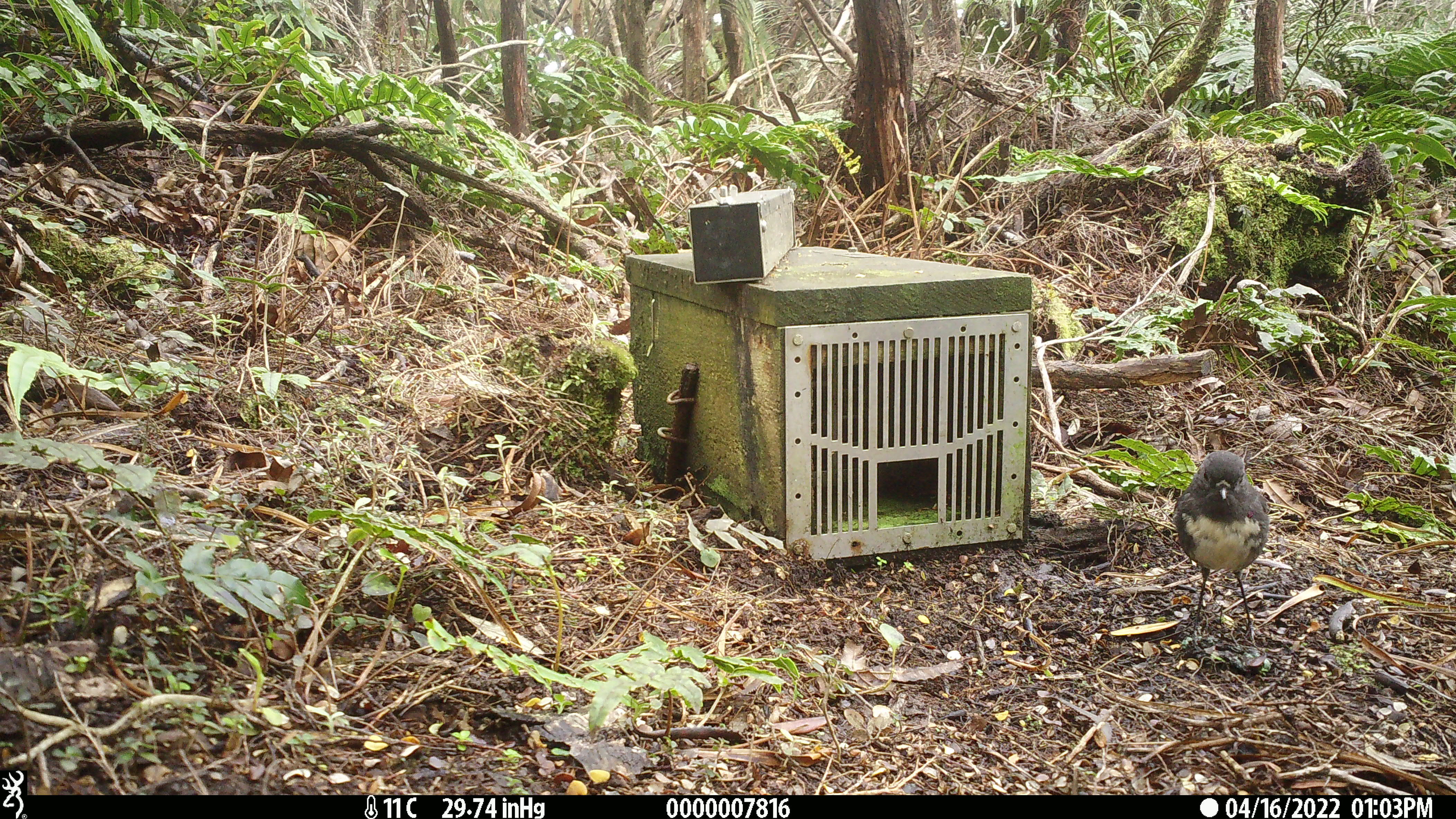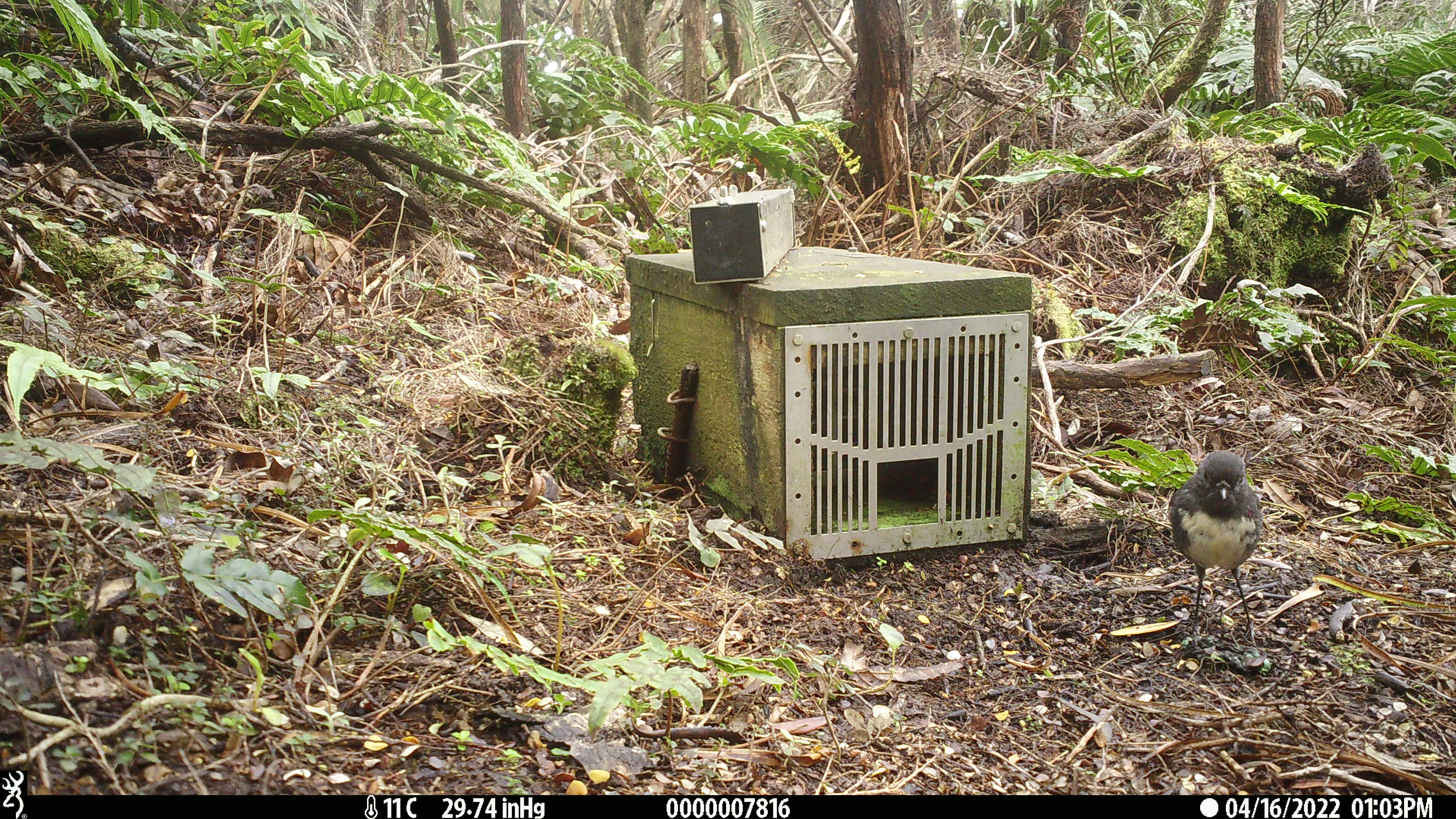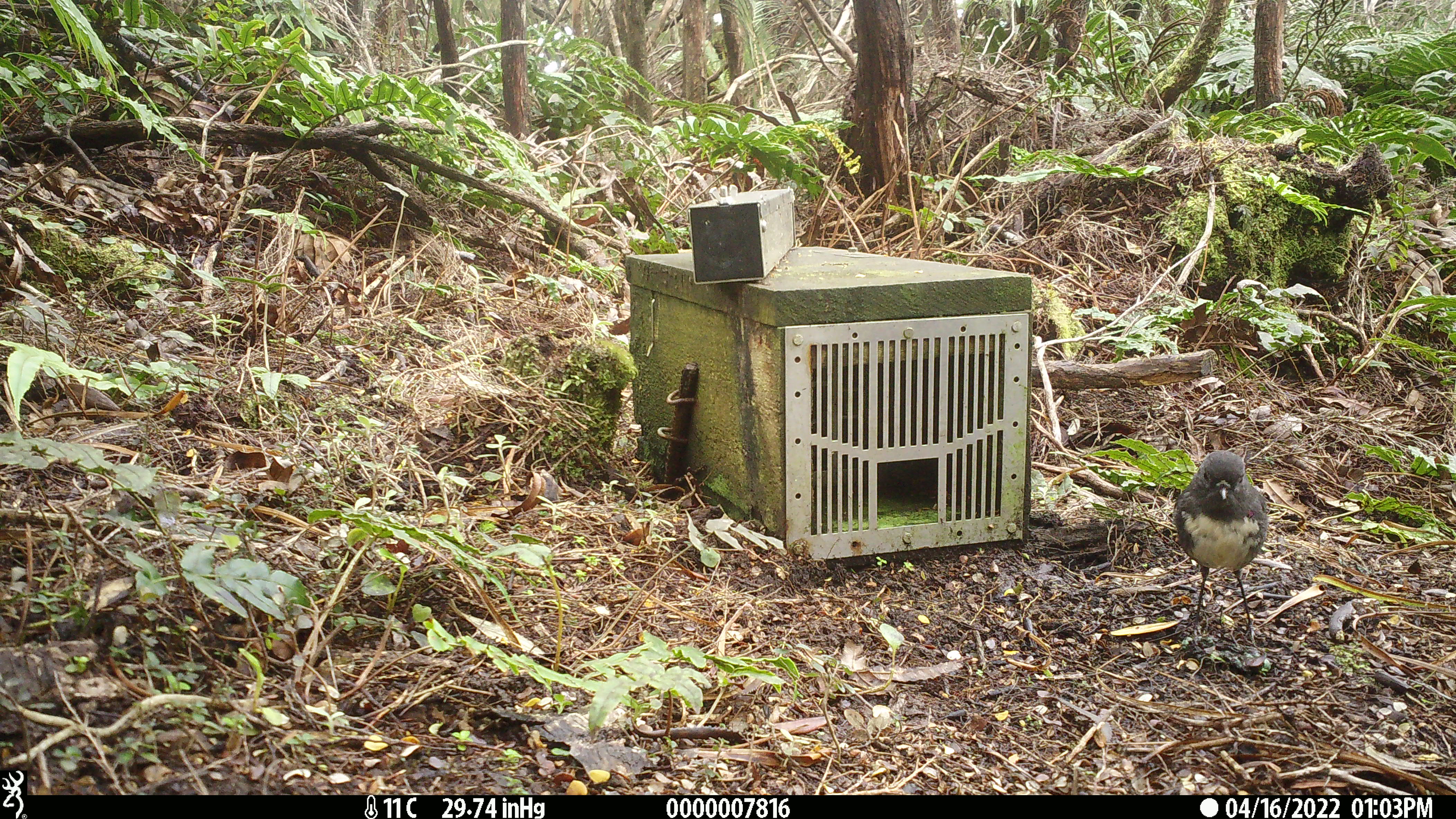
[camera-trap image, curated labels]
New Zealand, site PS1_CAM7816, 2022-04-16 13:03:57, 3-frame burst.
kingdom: Animalia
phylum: Chordata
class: Aves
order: Passeriformes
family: Petroicidae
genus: Petroica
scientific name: Petroica australis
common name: new zealand robin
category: robin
Robin (new zealand robin) (Petroica australis).